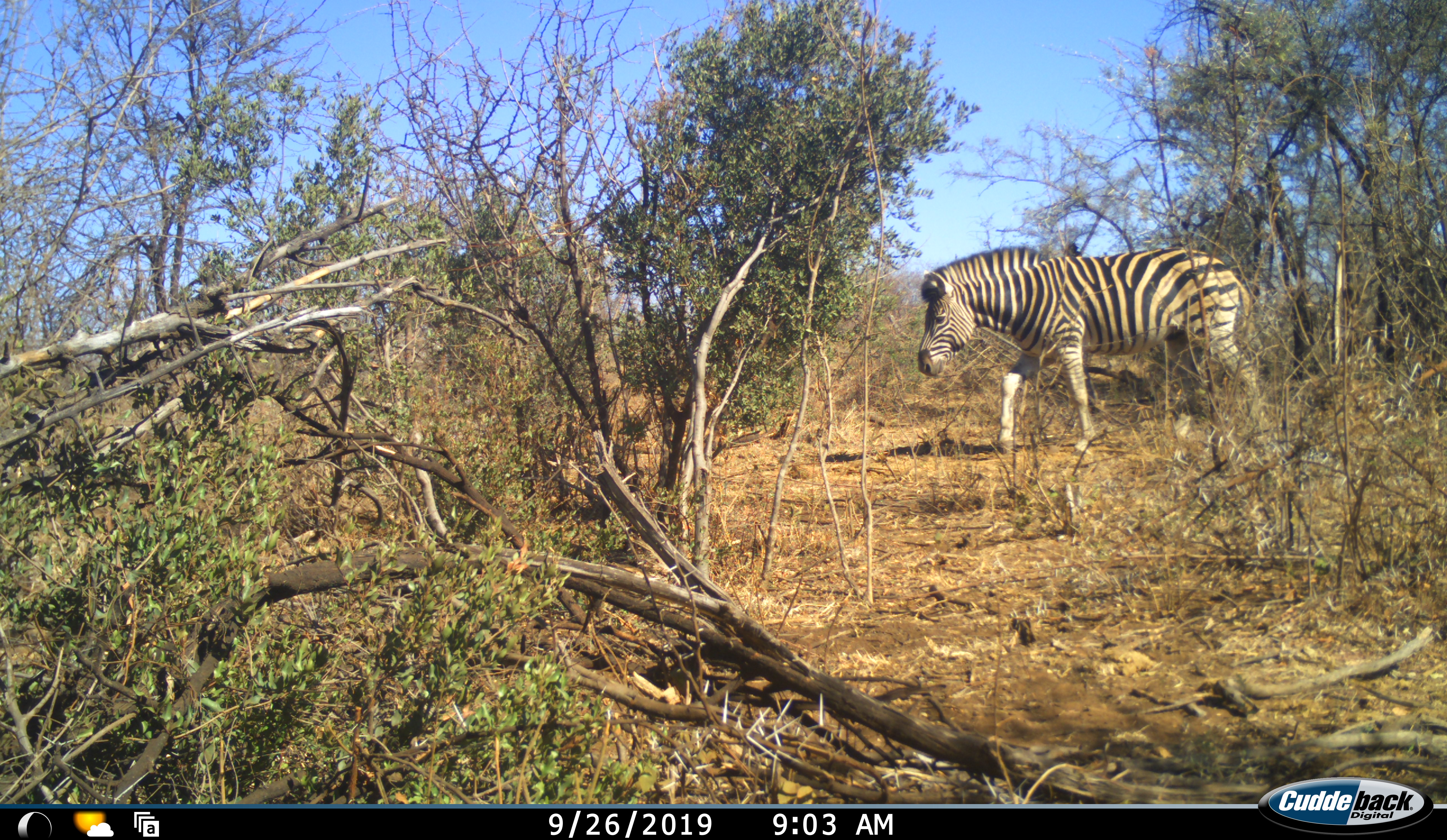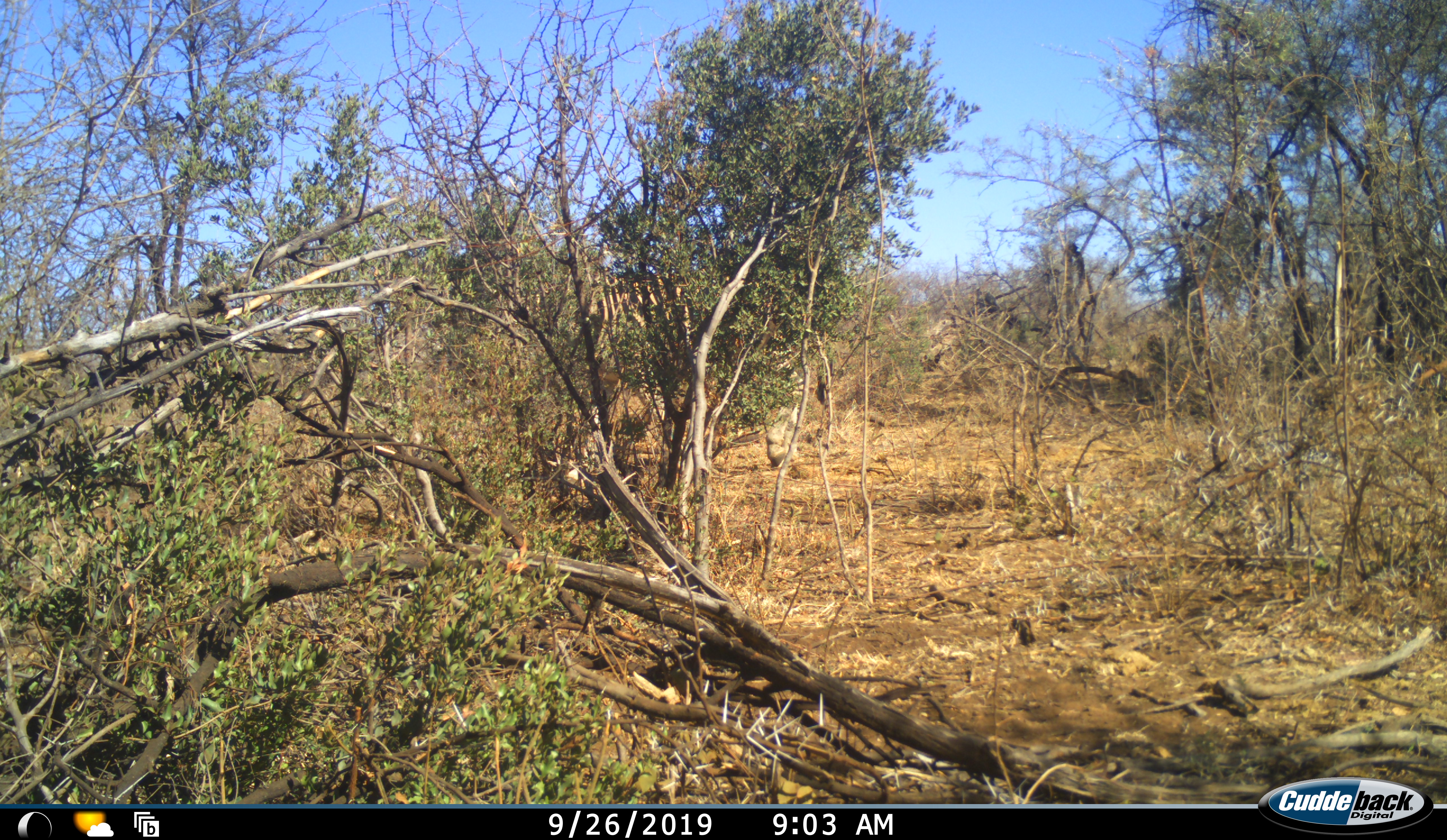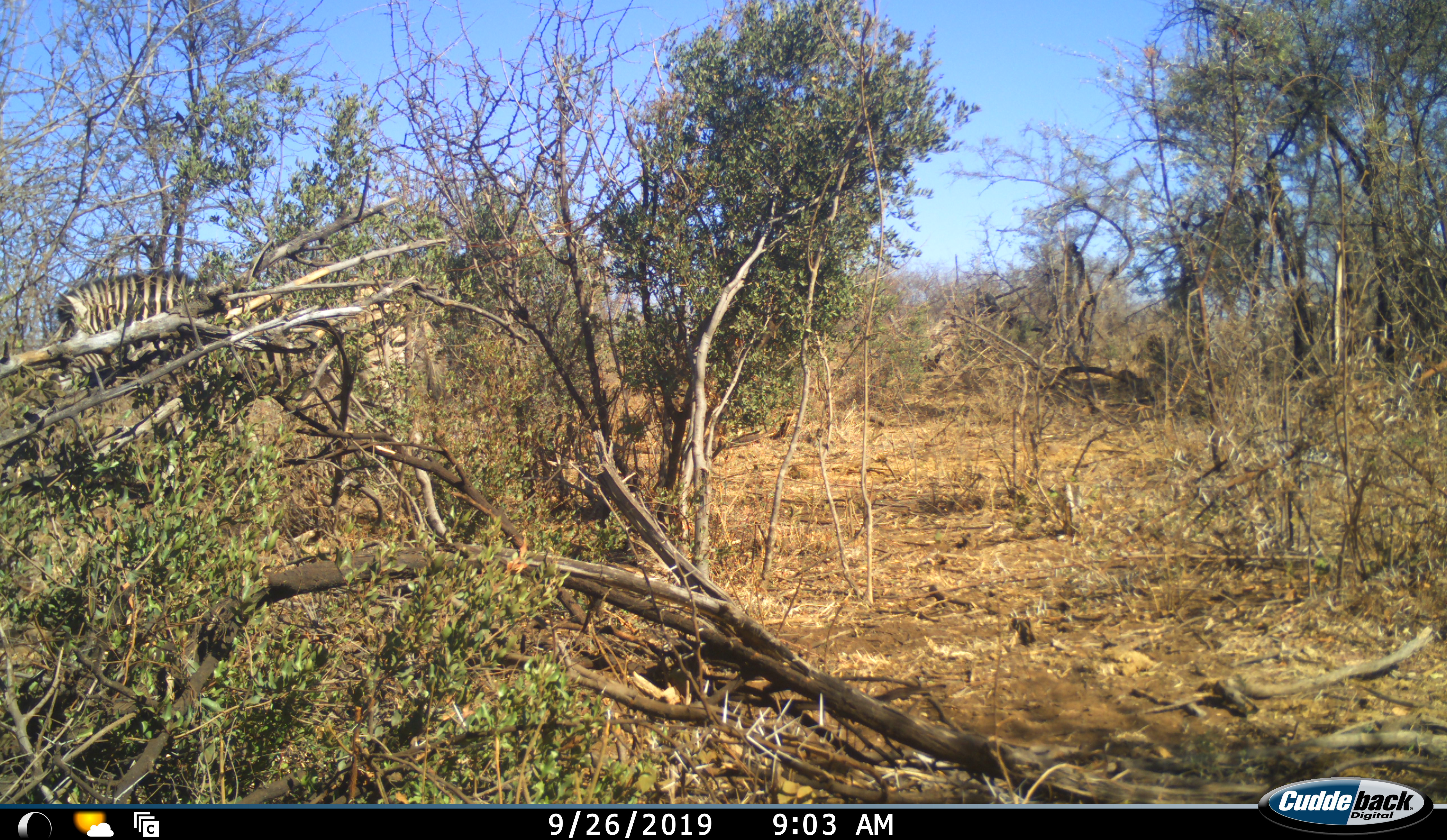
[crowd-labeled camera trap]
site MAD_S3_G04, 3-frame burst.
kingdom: Animalia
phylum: Chordata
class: Mammalia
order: Perissodactyla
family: Equidae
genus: Equus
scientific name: Equus quagga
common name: plains zebra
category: zebraplains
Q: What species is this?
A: Zebraplains (plains zebra) (Equus quagga).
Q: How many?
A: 1.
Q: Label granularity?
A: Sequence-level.